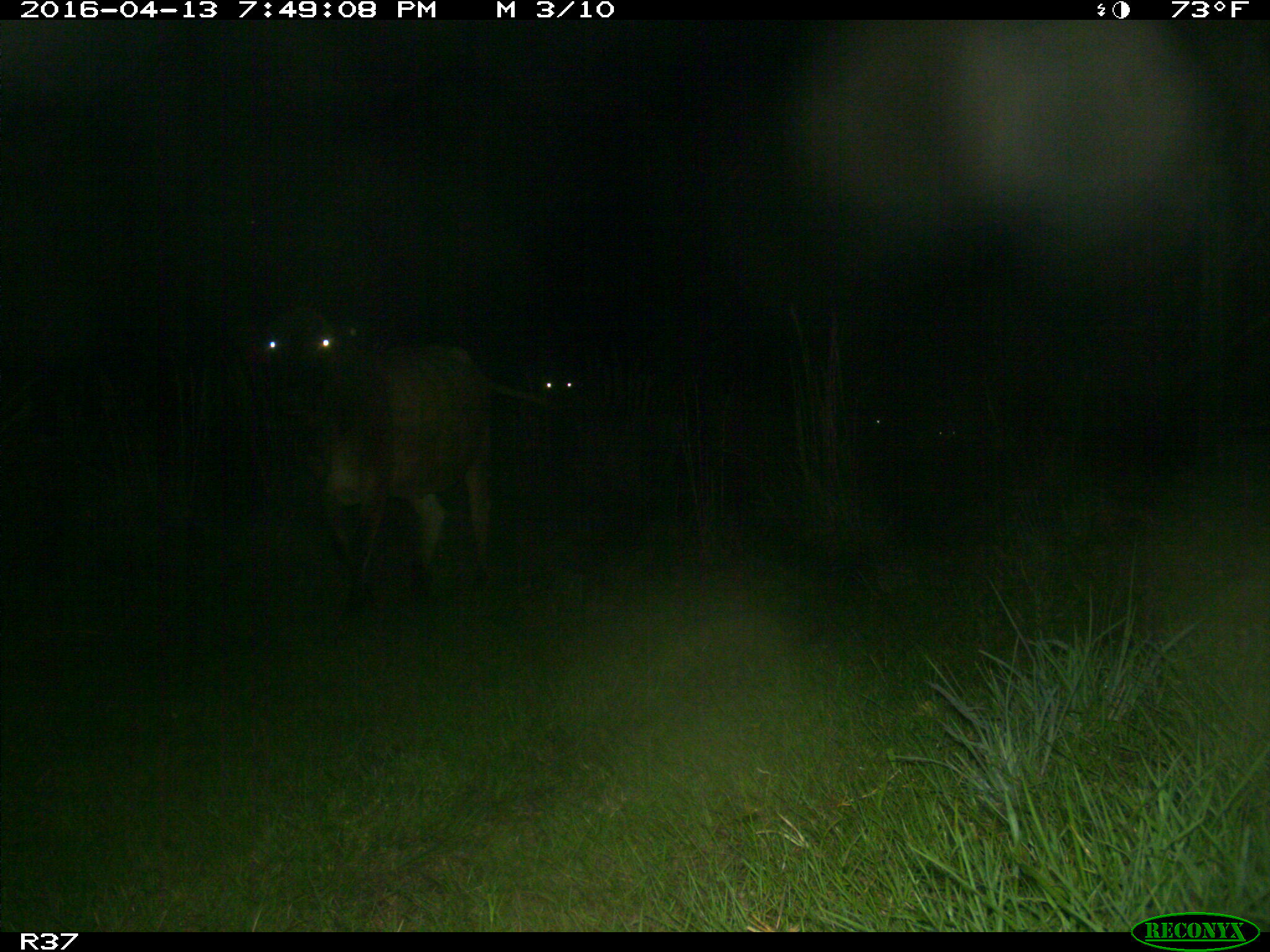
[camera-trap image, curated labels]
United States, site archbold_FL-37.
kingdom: Animalia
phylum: Chordata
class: Mammalia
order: Artiodactyla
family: Bovidae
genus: Bos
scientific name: Bos taurus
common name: domestic cow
Bos taurus (domestic cow).